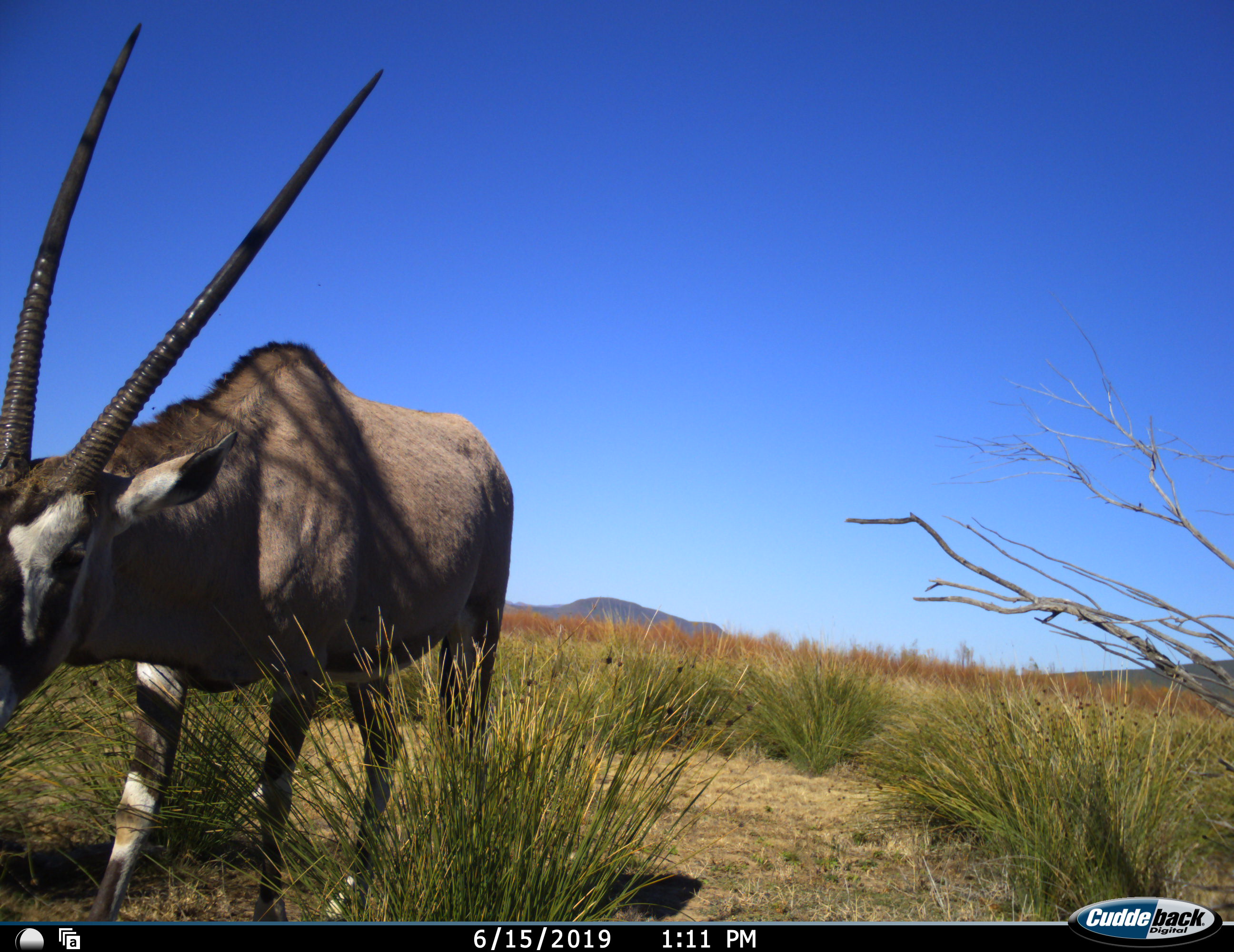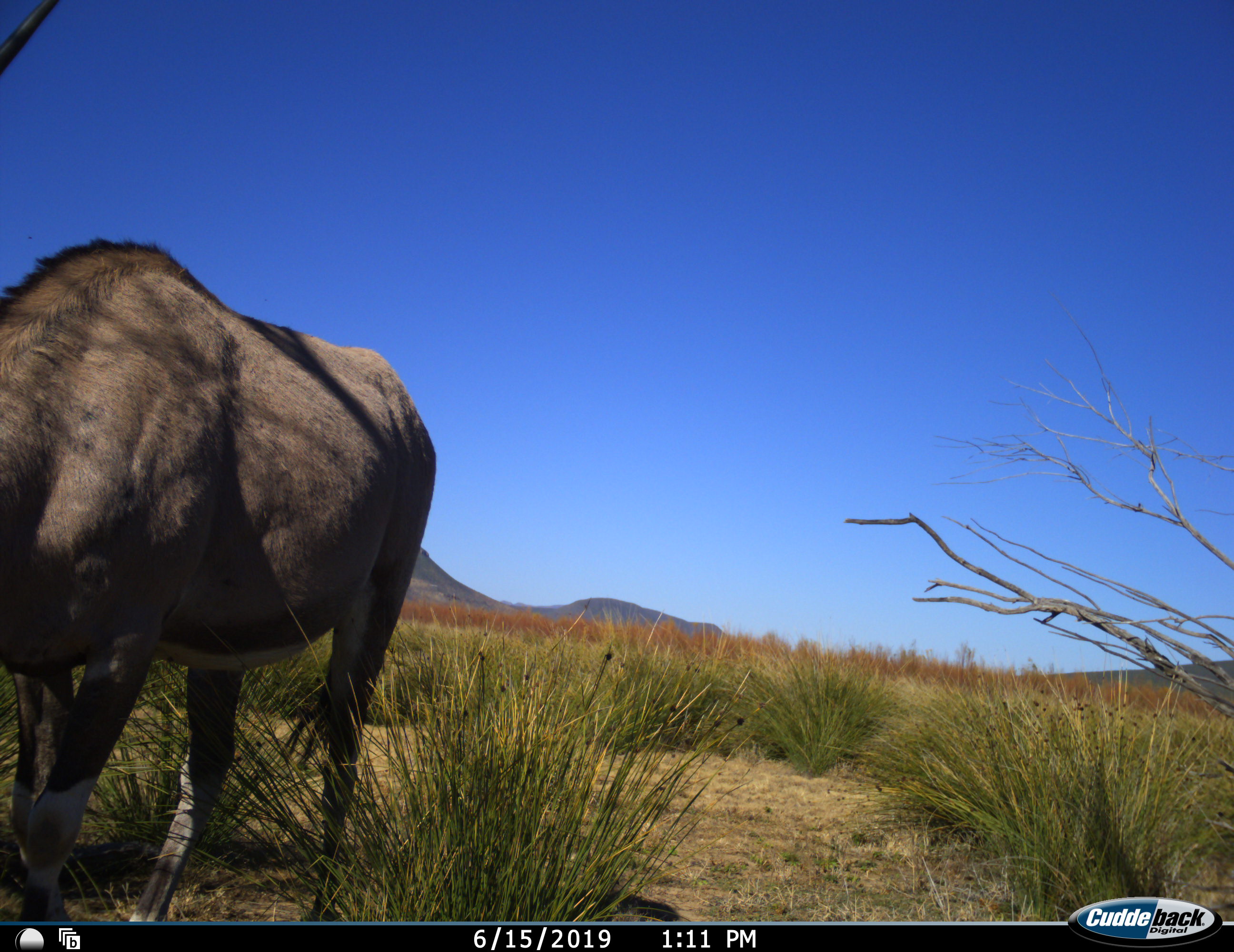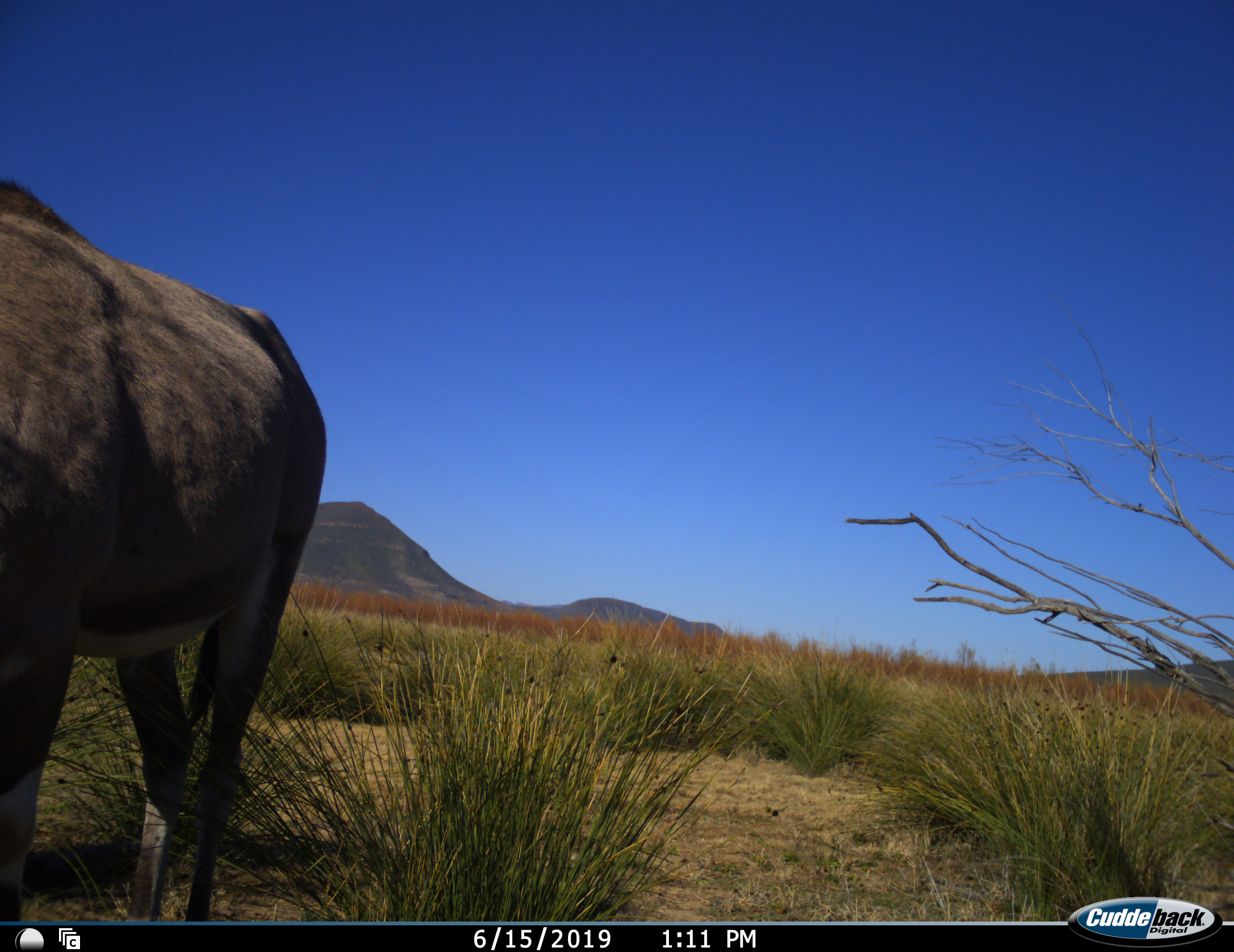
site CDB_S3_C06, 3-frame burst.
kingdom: Animalia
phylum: Chordata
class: Mammalia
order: Artiodactyla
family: Bovidae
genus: Oryx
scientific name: Oryx gazella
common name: gemsbok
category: oryx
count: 1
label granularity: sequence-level